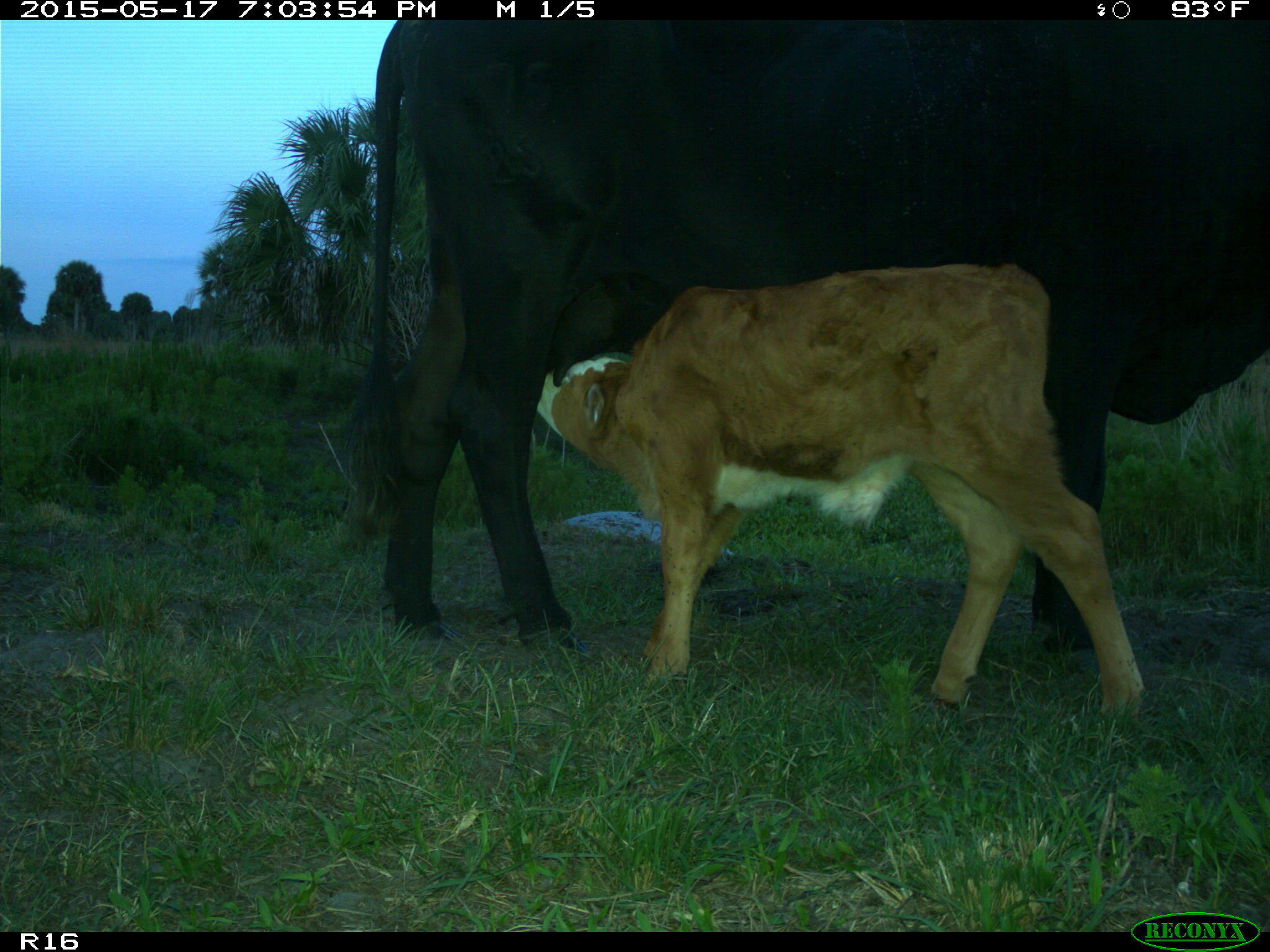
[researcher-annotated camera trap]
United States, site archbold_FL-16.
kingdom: Animalia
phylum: Chordata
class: Mammalia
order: Artiodactyla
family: Bovidae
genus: Bos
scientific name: Bos taurus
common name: domestic cow